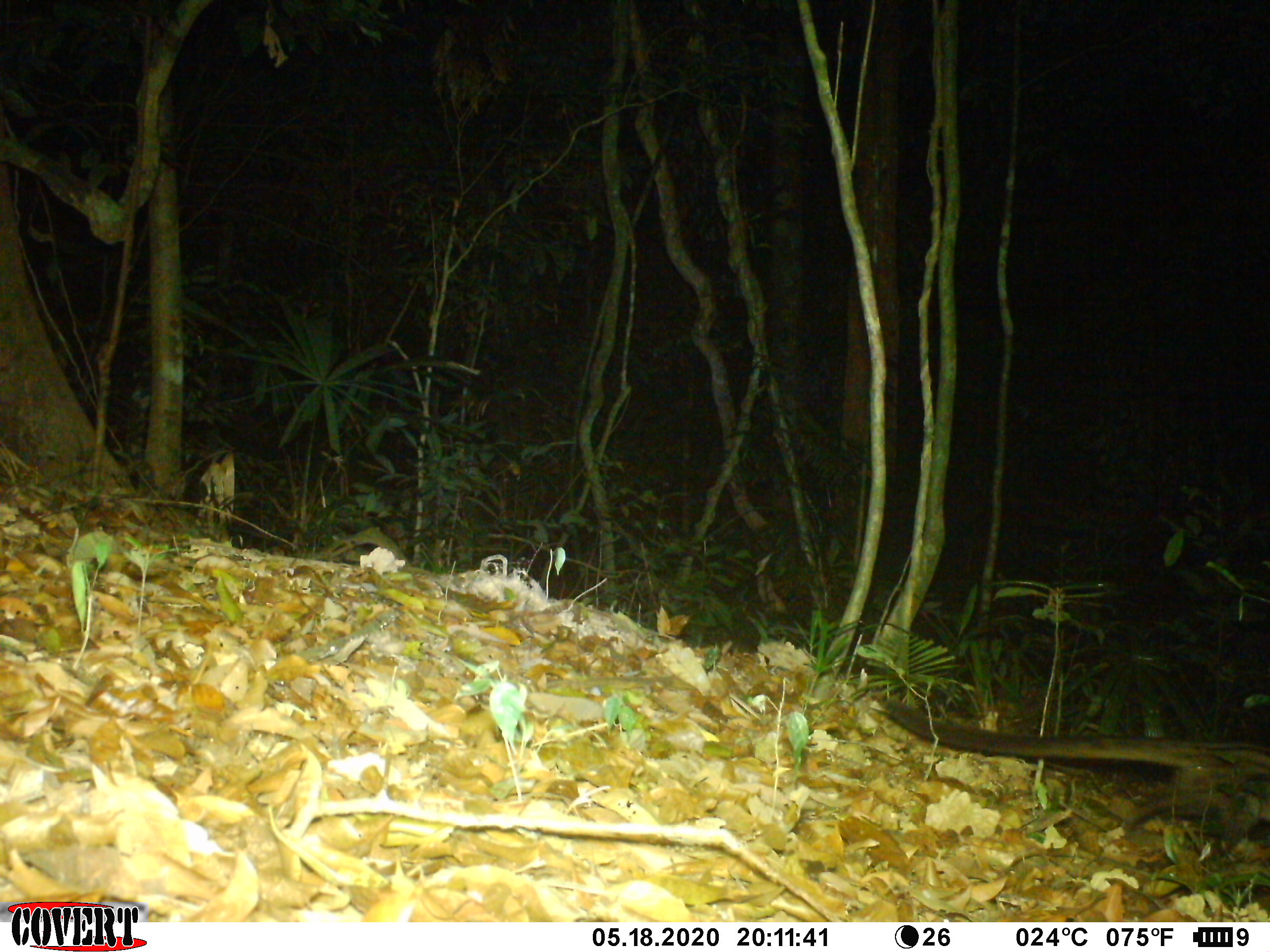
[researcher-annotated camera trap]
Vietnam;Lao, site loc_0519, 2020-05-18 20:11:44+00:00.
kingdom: Animalia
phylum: Chordata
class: Mammalia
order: Carnivora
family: Viverridae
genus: Paradoxurus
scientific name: Paradoxurus hermaphroditus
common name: common palm civet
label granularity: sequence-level